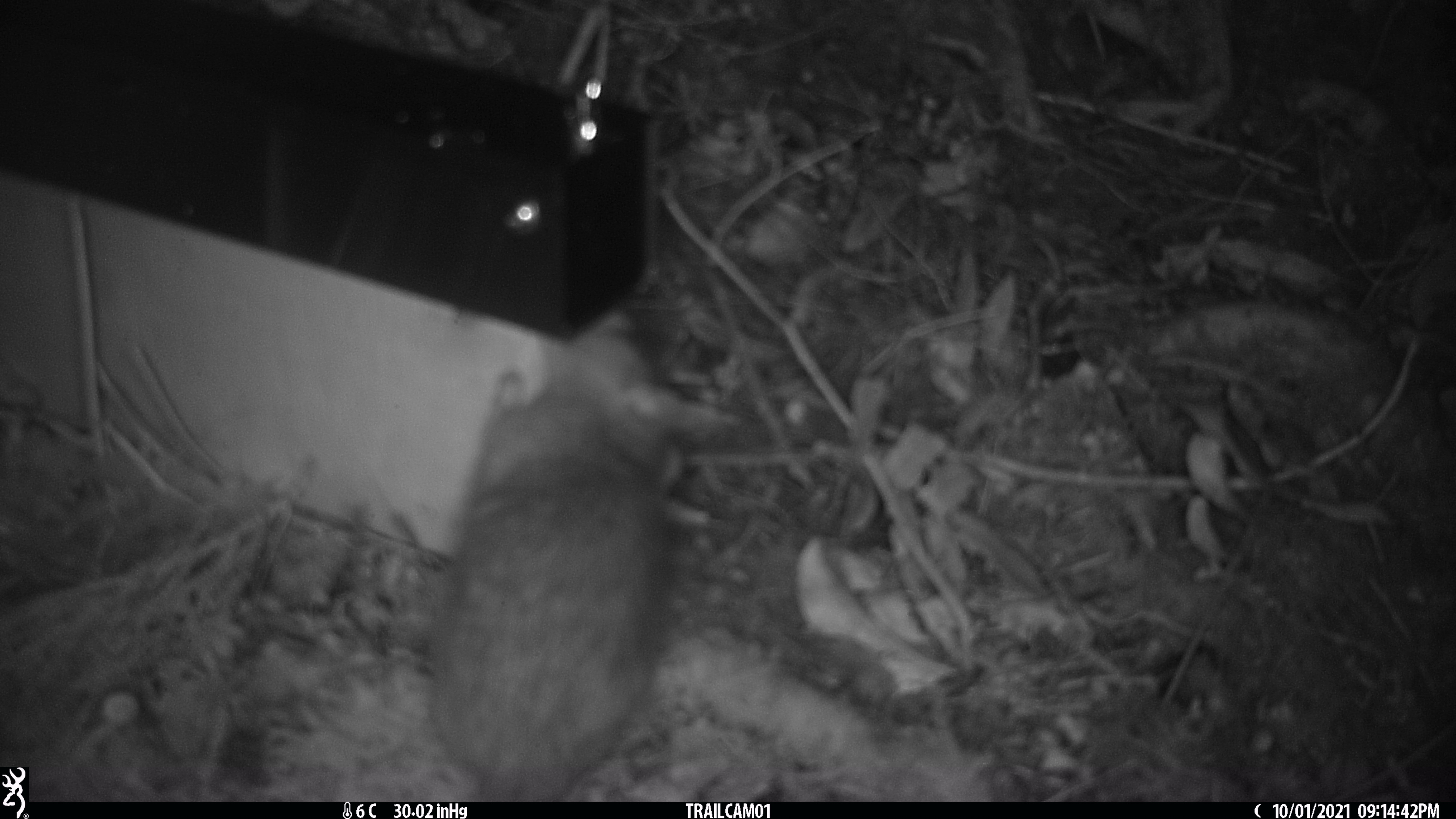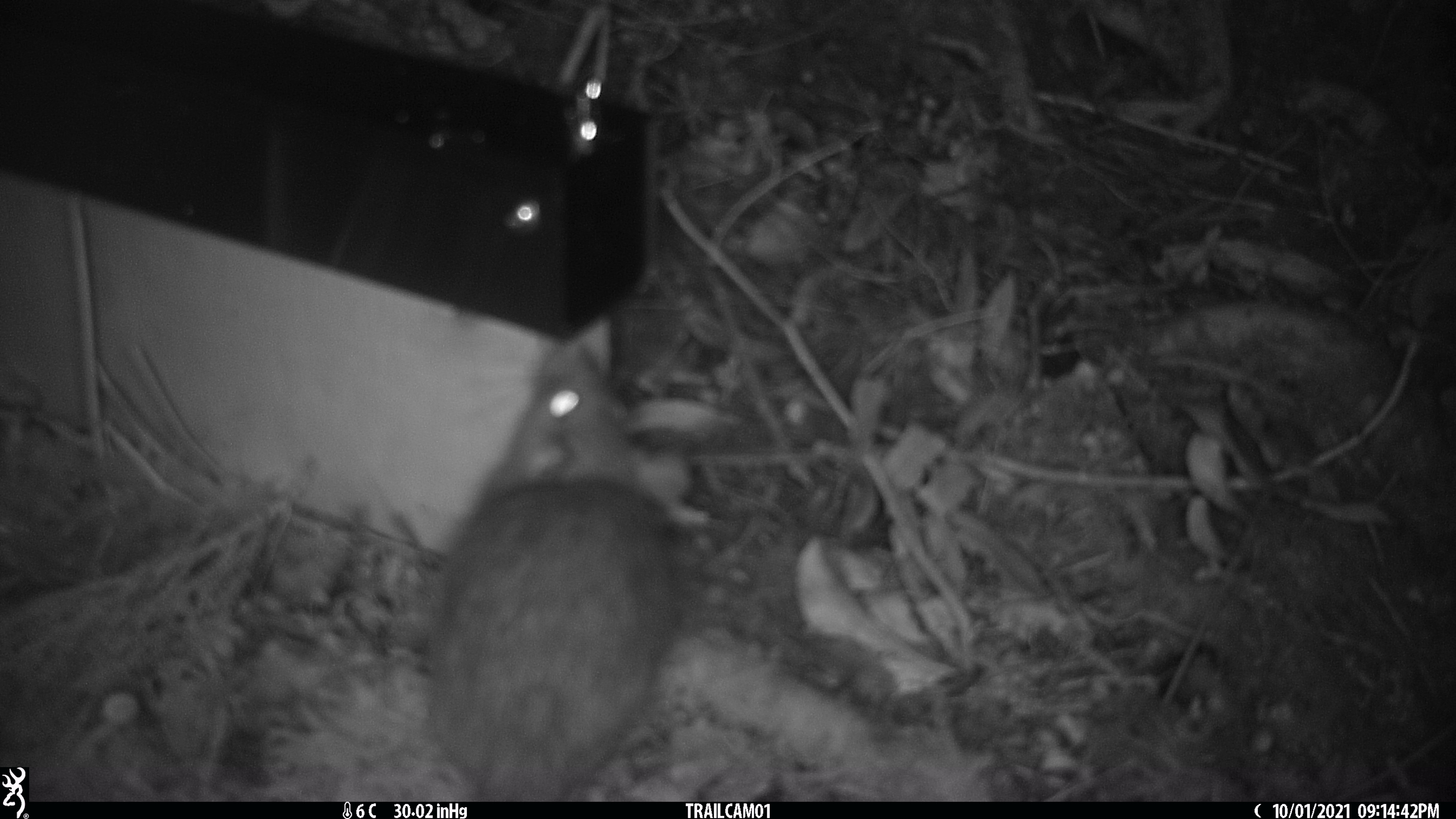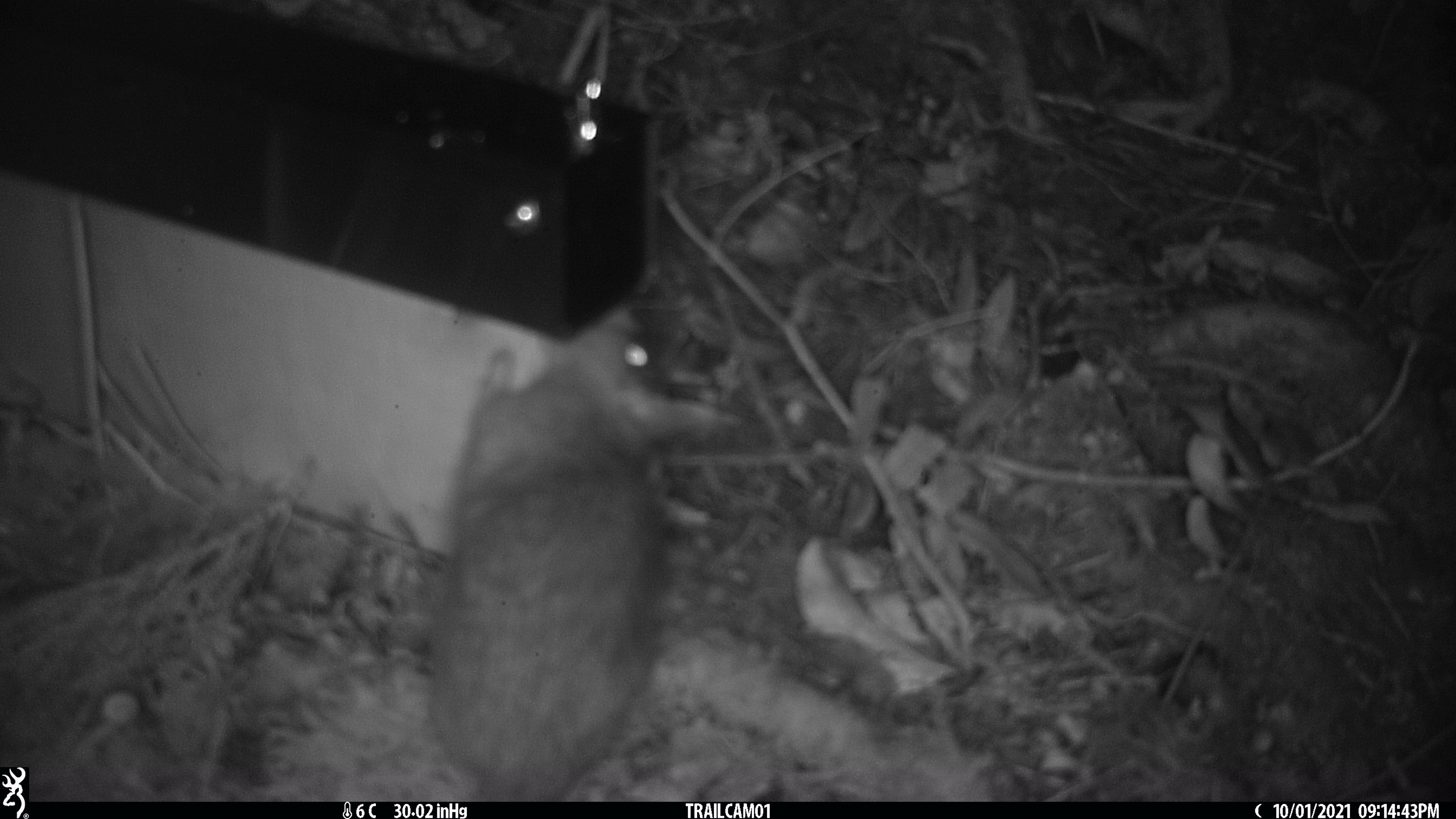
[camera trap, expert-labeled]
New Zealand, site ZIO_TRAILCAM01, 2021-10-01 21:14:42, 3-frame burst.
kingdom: Animalia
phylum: Chordata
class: Mammalia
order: Rodentia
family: Muridae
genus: Rattus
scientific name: Rattus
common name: rat